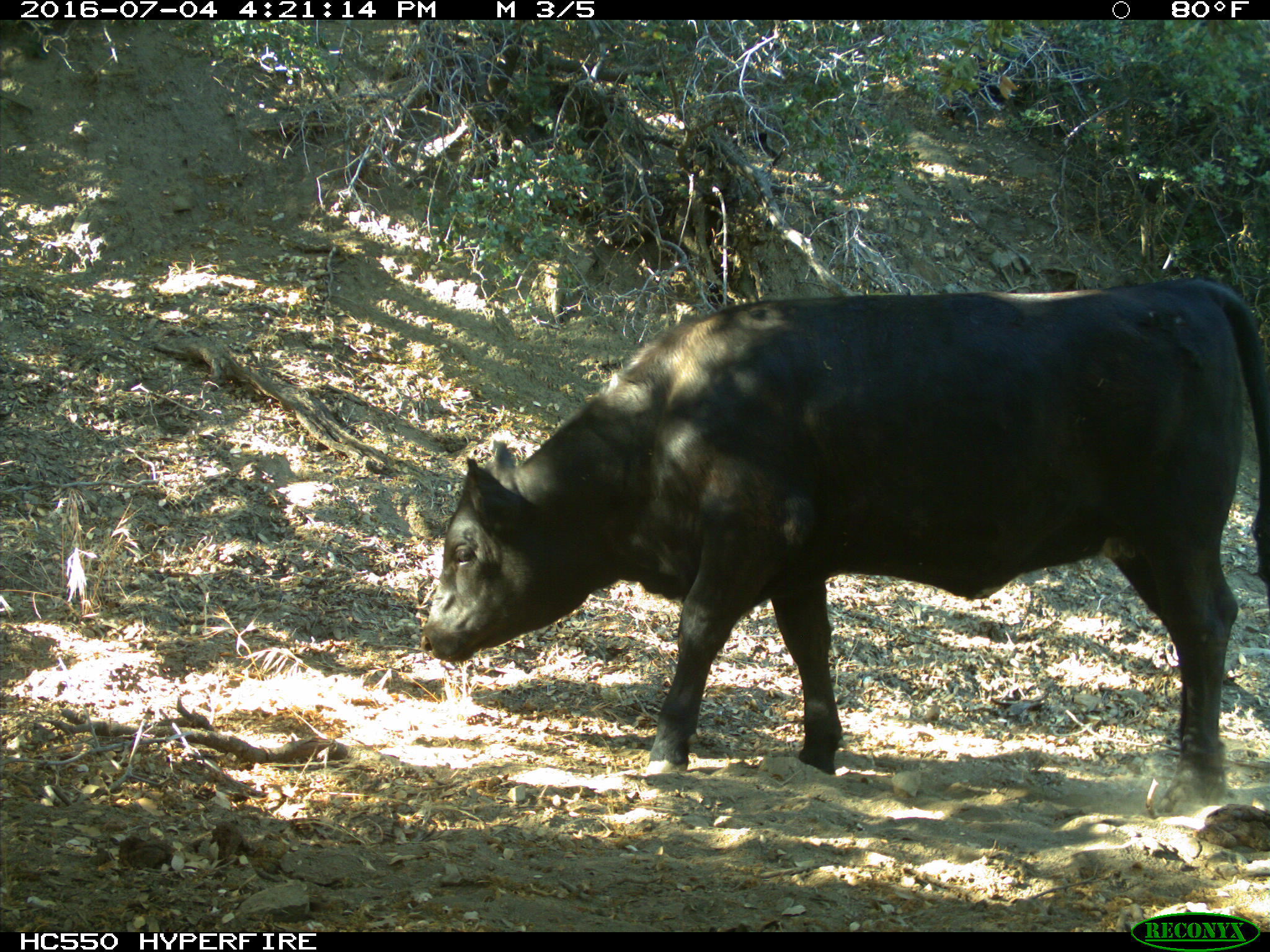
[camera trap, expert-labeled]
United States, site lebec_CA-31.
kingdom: Animalia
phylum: Chordata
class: Mammalia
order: Artiodactyla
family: Bovidae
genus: Bos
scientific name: Bos taurus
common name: domestic cow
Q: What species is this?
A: Bos taurus (domestic cow).